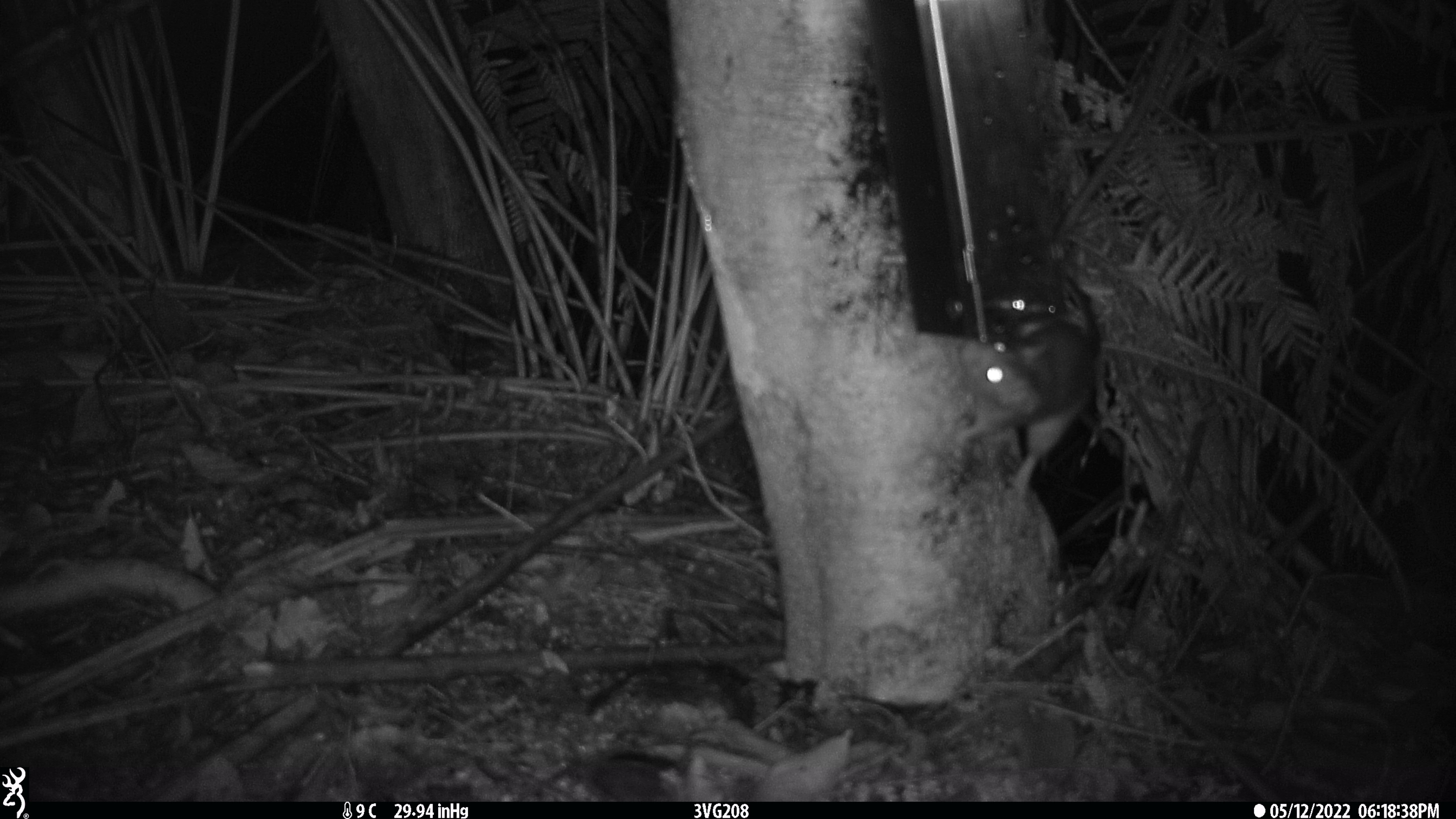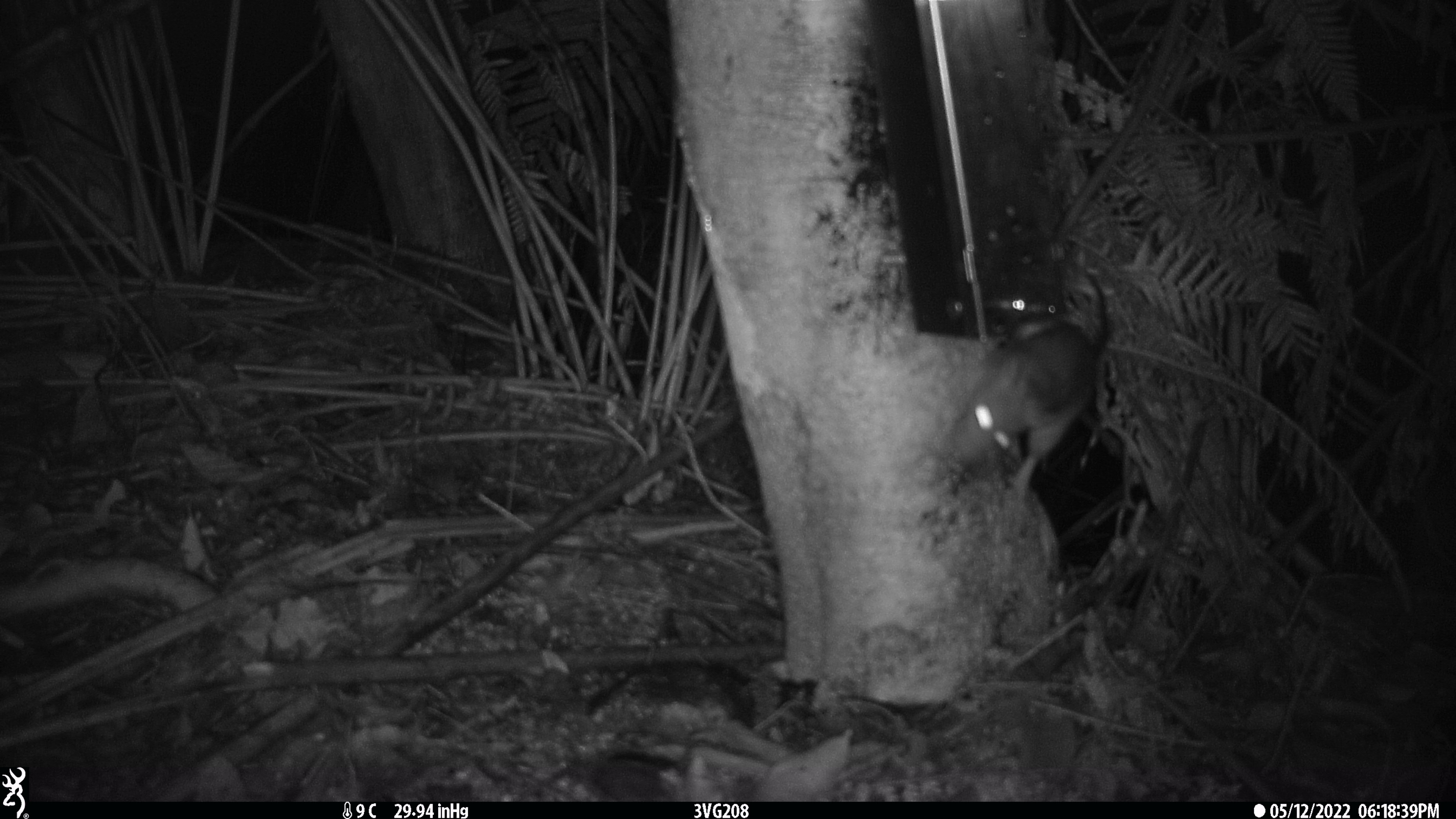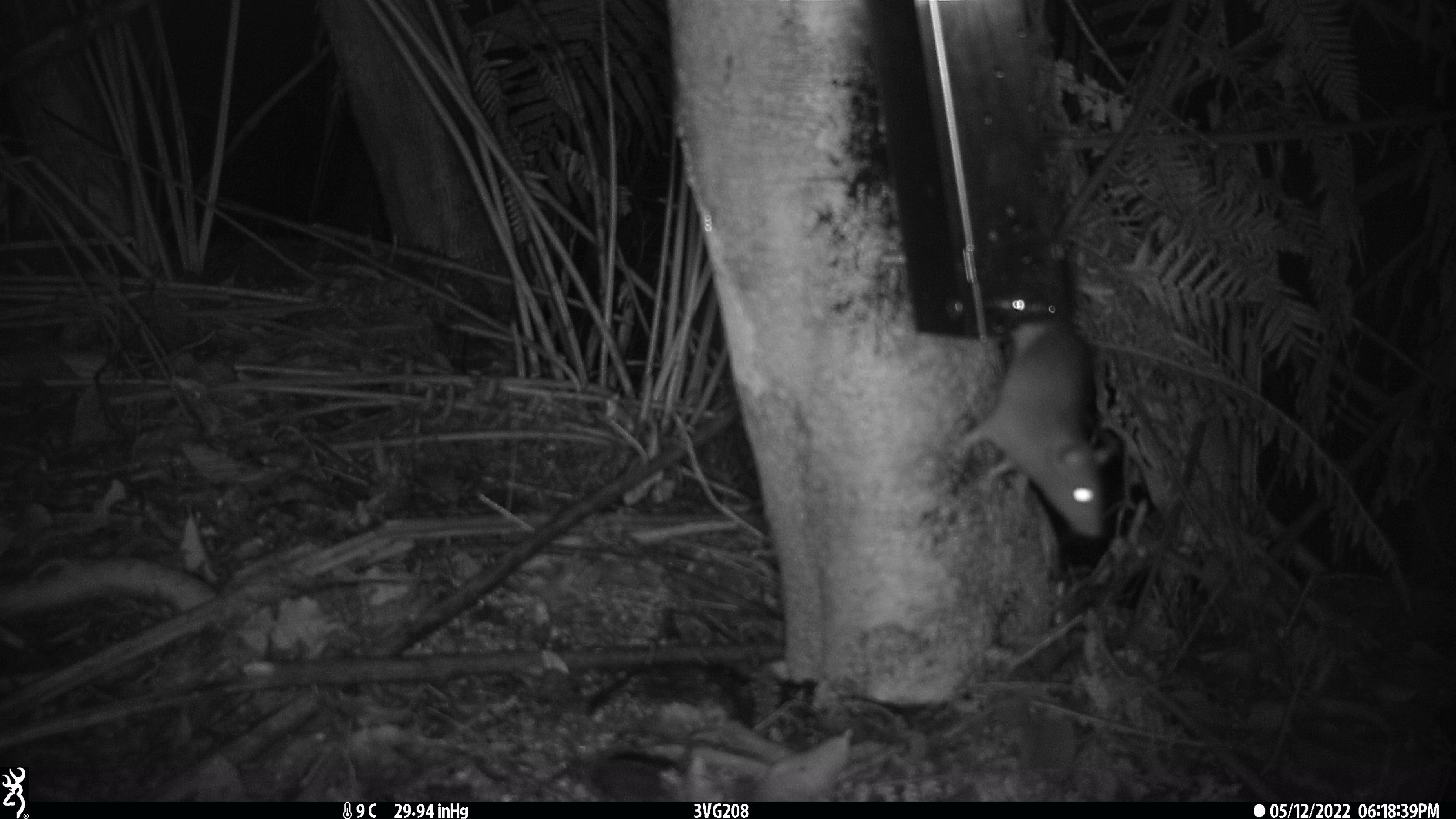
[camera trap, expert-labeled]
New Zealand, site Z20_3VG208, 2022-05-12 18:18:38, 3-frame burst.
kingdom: Animalia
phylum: Chordata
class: Mammalia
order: Rodentia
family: Muridae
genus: Rattus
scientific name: Rattus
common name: rat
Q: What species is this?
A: Rat (Rattus).